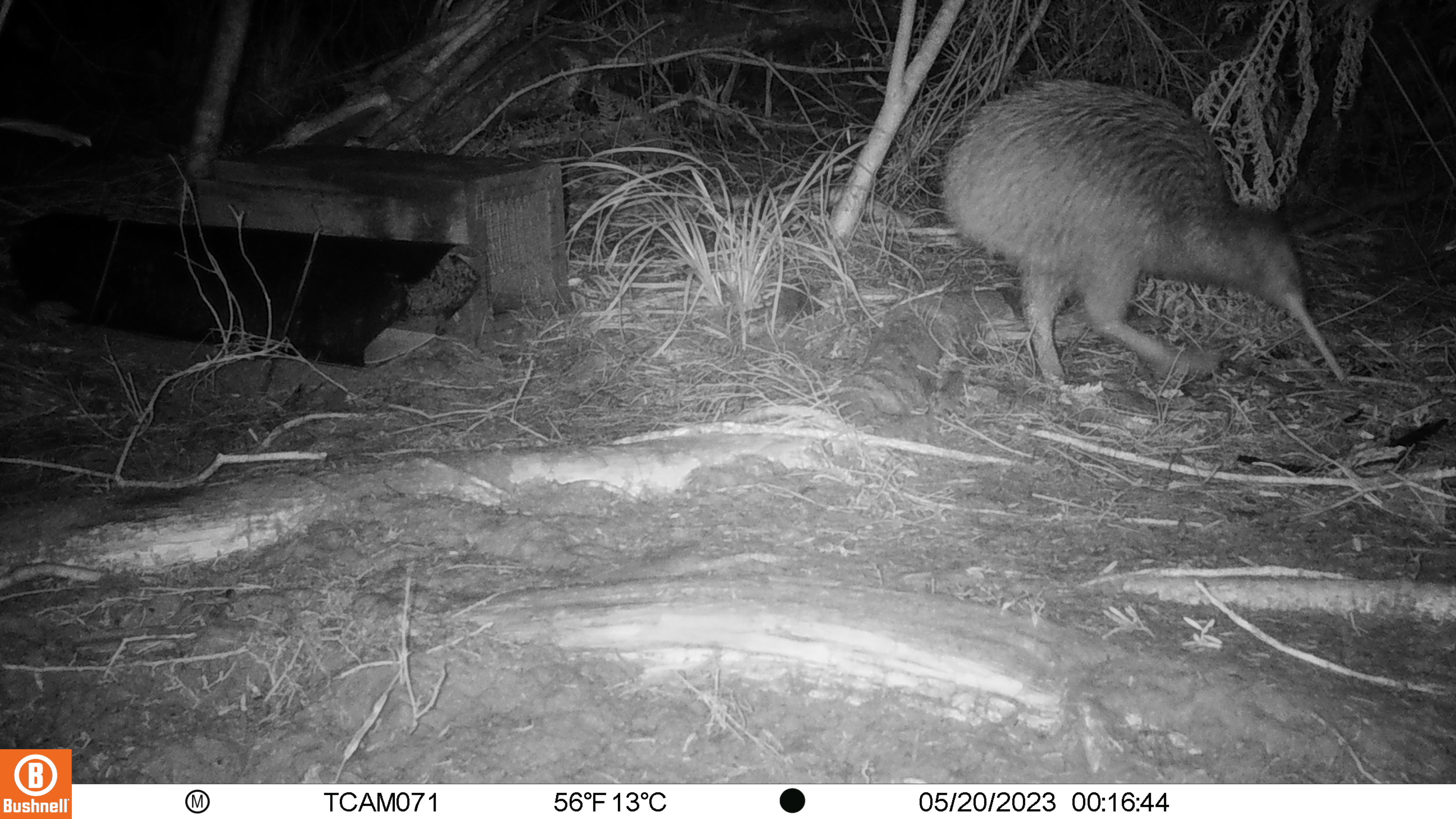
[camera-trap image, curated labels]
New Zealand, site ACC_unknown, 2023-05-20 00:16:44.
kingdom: Animalia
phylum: Chordata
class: Aves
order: Apterygiformes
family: Apterygidae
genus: Apteryx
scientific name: Apteryx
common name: kiwi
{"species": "kiwi (Apteryx)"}